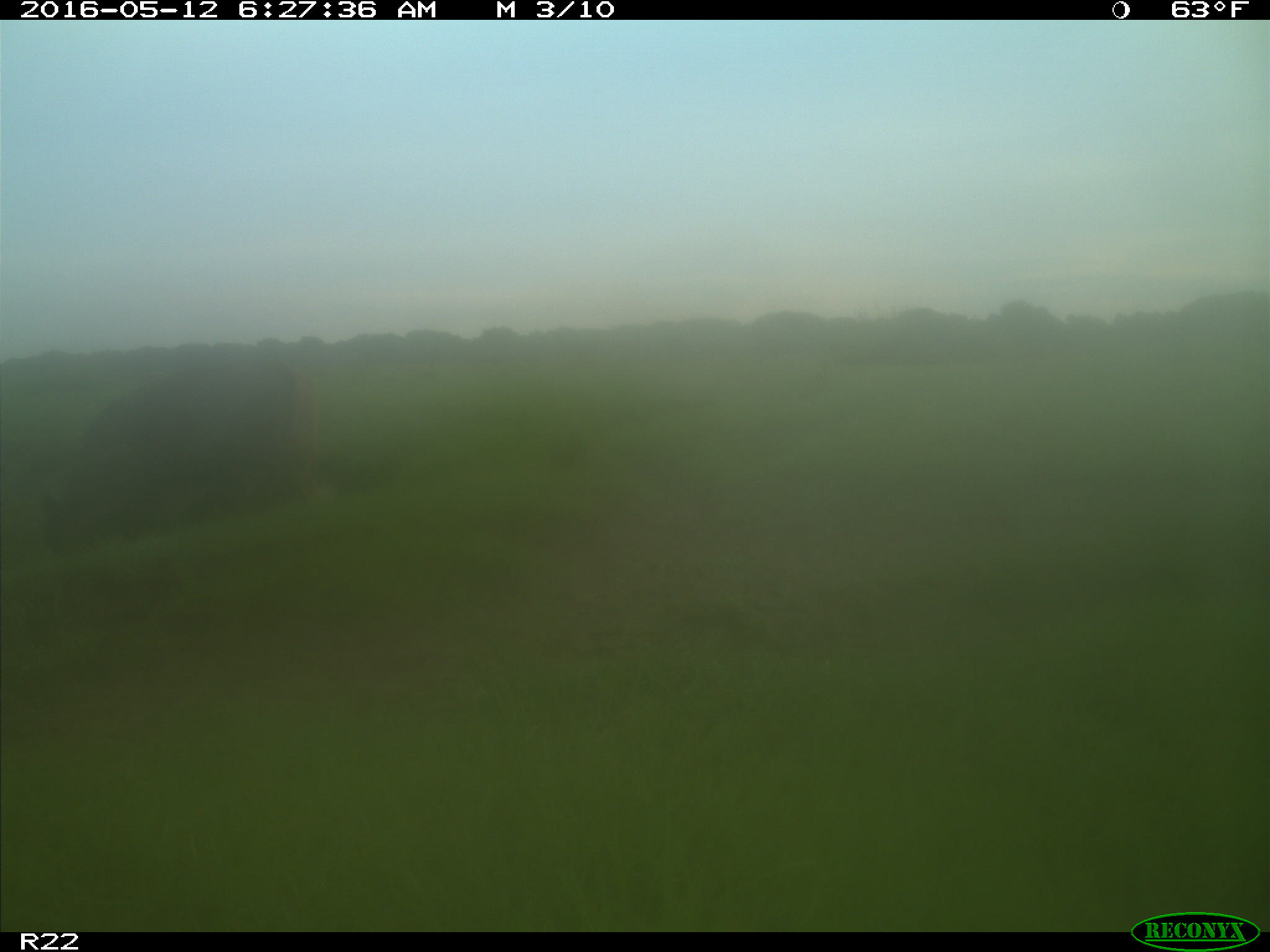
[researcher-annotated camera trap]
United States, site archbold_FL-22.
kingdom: Animalia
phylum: Chordata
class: Mammalia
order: Artiodactyla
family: Bovidae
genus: Bos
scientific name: Bos taurus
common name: domestic cow